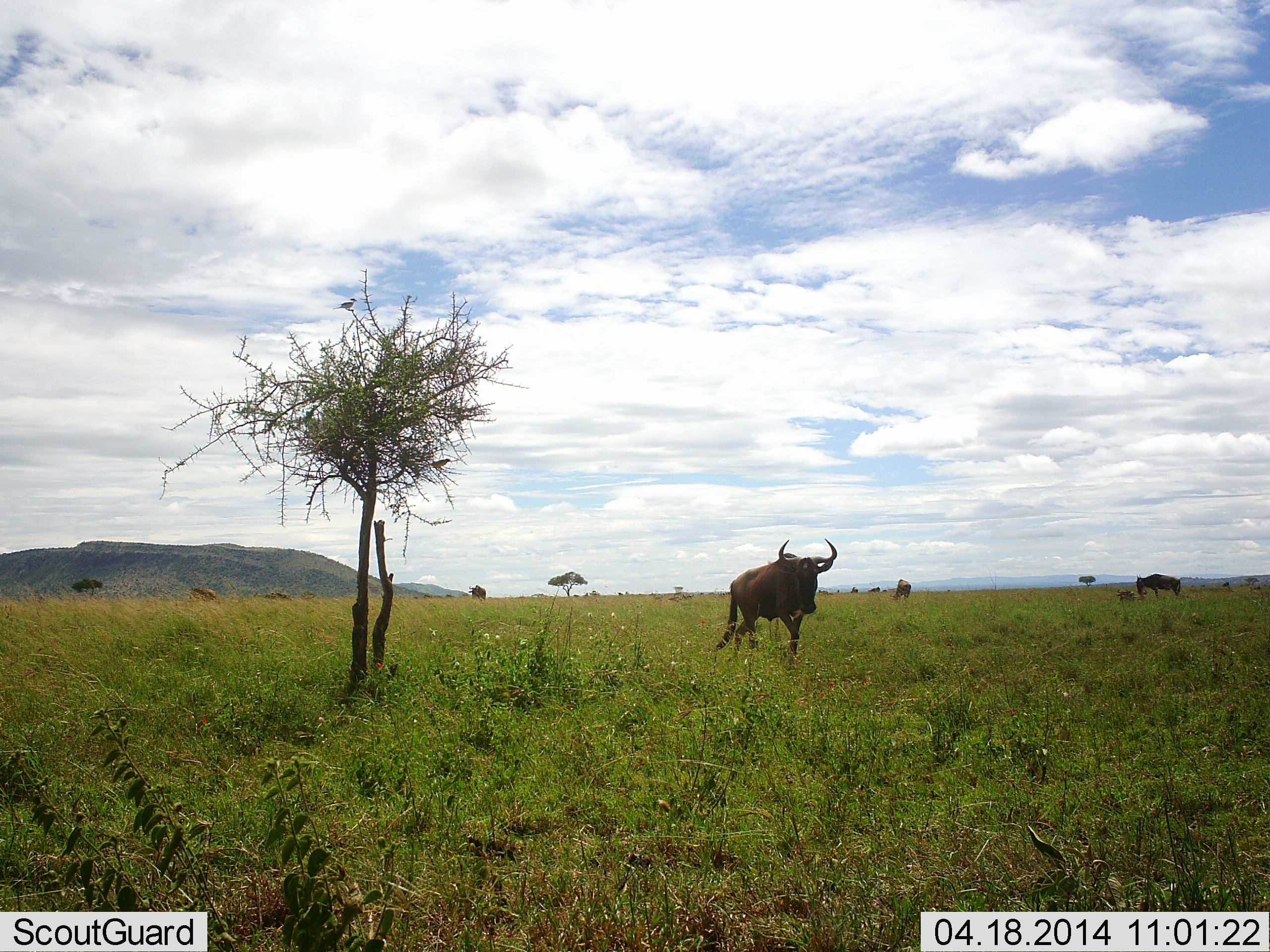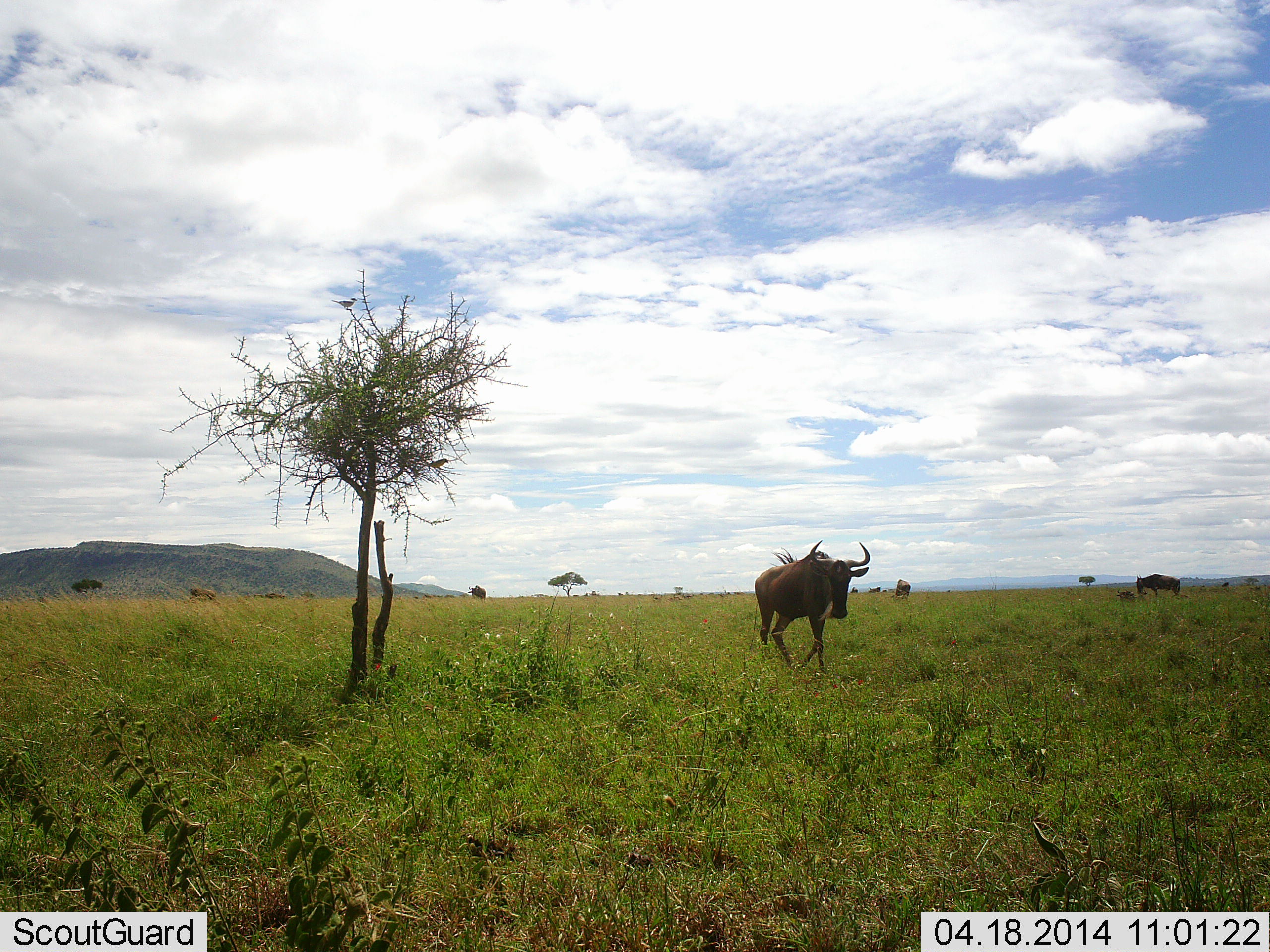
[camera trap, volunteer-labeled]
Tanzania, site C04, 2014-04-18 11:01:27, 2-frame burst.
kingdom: Animalia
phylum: Chordata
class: Mammalia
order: Artiodactyla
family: Bovidae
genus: Connochaetes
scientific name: Connochaetes taurinus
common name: blue wildebeest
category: wildebeest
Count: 2.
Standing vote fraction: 30%.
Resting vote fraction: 0%.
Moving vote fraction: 90%.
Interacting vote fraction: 0%.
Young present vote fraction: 0%.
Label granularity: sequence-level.